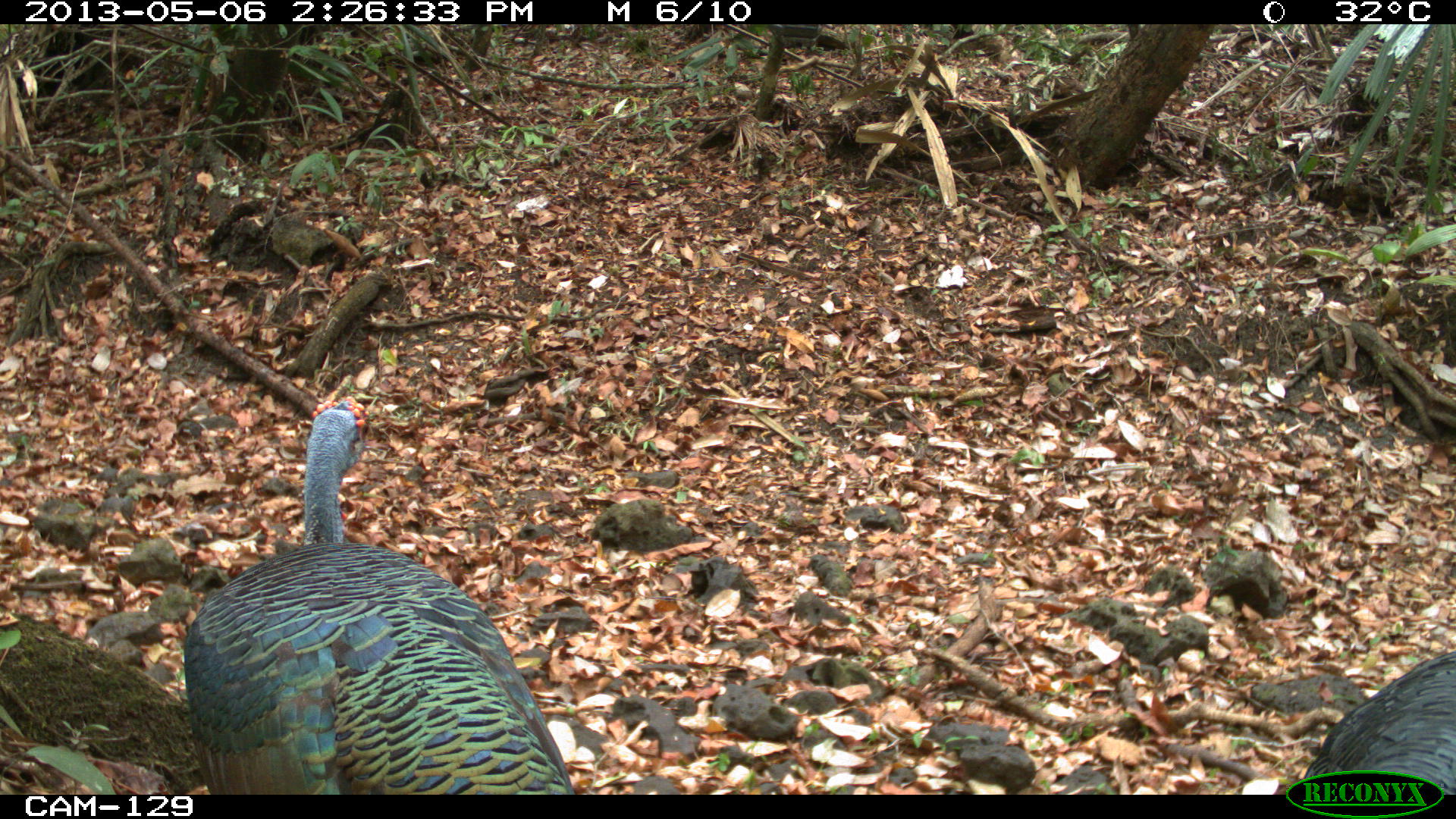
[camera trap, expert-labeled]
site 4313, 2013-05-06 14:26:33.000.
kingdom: Animalia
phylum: Chordata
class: Aves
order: Galliformes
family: Phasianidae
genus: Meleagris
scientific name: Meleagris ocellata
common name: ocellated turkey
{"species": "Meleagris ocellata (ocellated turkey)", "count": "4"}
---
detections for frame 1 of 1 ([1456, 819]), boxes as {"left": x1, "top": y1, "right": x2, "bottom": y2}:
meleagris ocellata: {"left": 181, "top": 402, "right": 576, "bottom": 795}; {"left": 1299, "top": 649, "right": 1456, "bottom": 794}